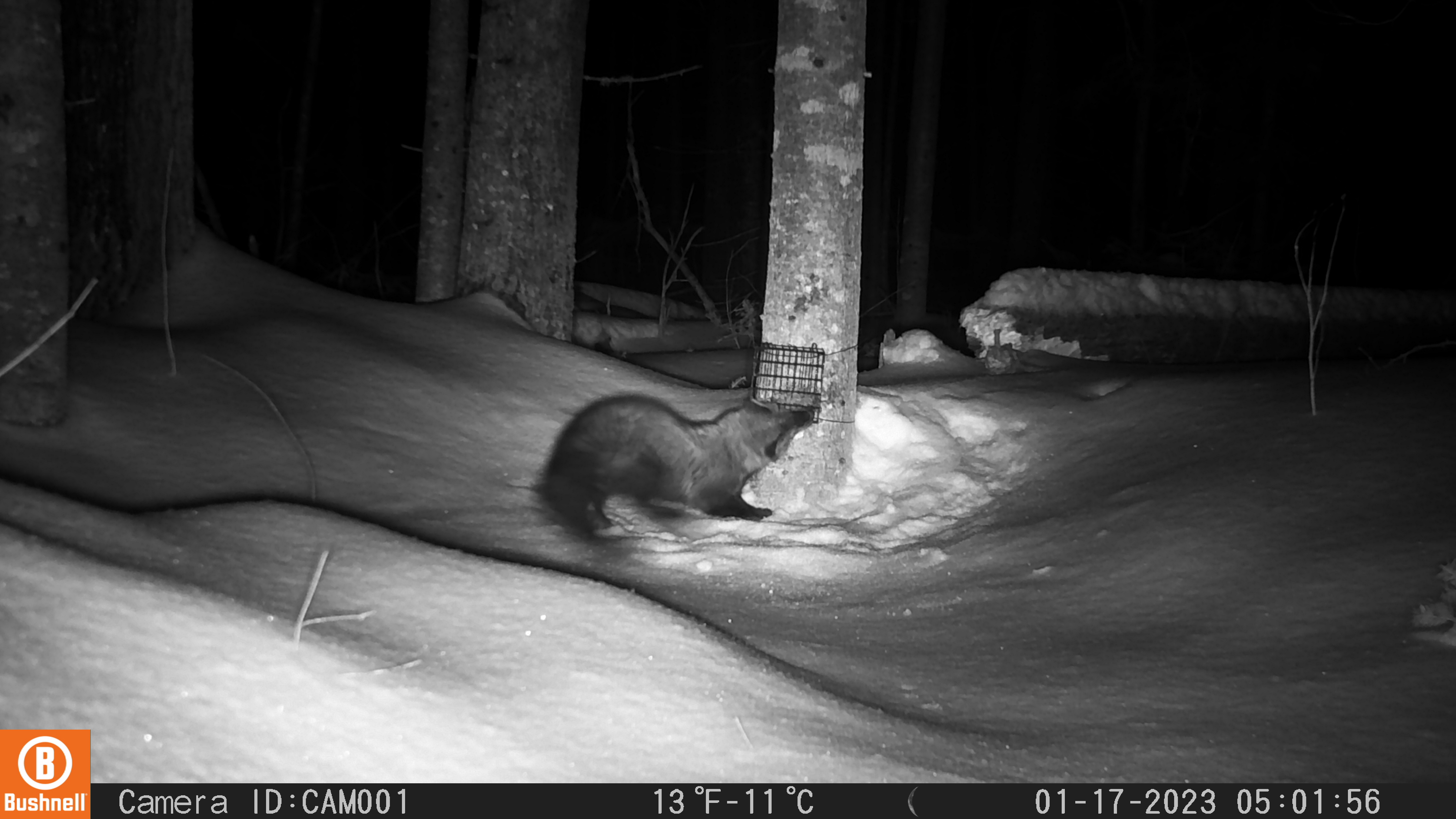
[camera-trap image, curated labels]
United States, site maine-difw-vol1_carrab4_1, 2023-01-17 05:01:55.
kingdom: Animalia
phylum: Chordata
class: Mammalia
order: Carnivora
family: Mustelidae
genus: Pekania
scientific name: Pekania pennanti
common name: fisher